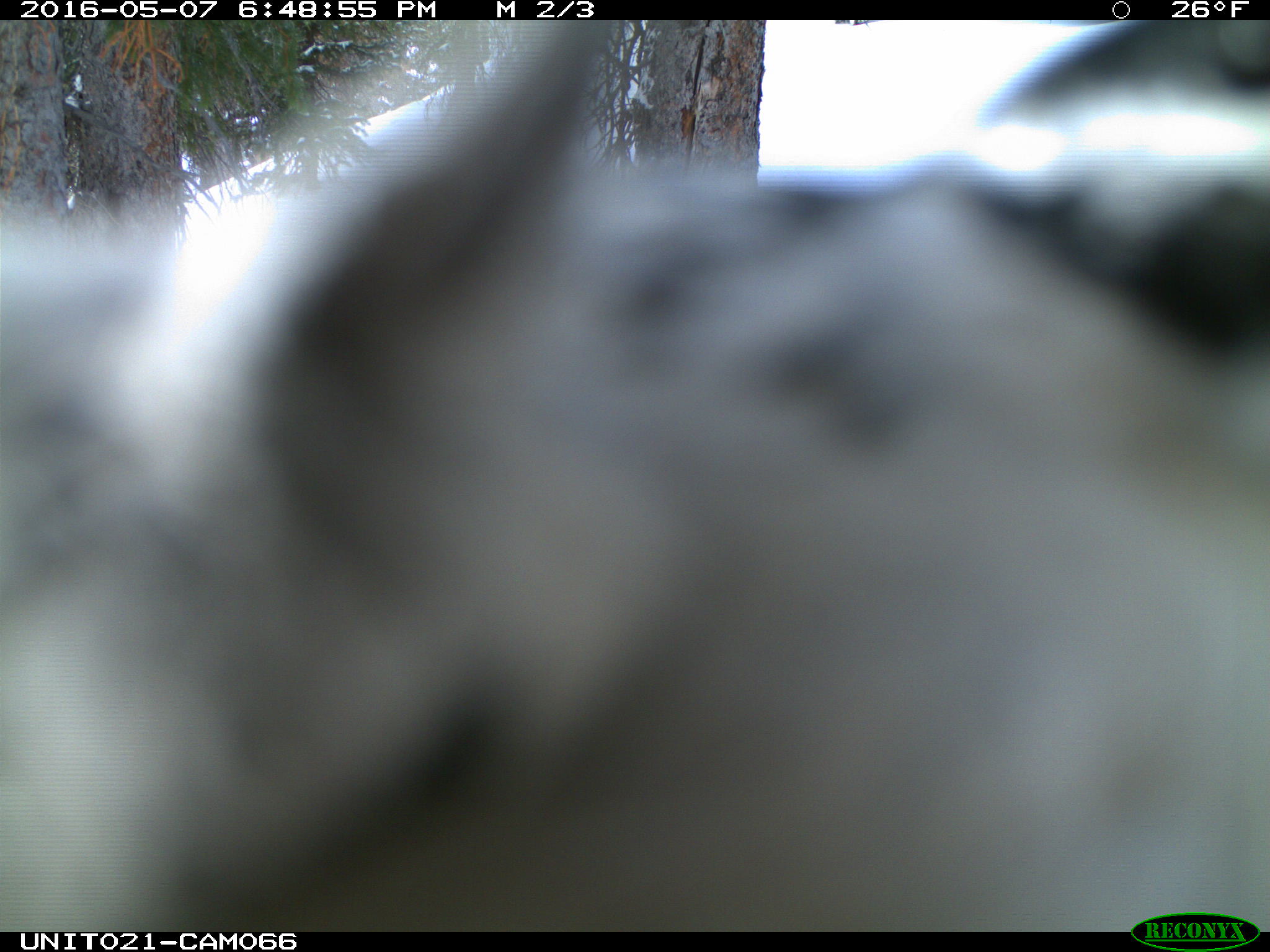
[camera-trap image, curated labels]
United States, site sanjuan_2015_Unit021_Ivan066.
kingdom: Animalia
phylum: Chordata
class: Aves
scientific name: Aves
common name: birds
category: unidentified bird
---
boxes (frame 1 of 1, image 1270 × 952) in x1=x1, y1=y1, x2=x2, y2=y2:
animal: x1=0, y1=20, x2=1270, y2=933